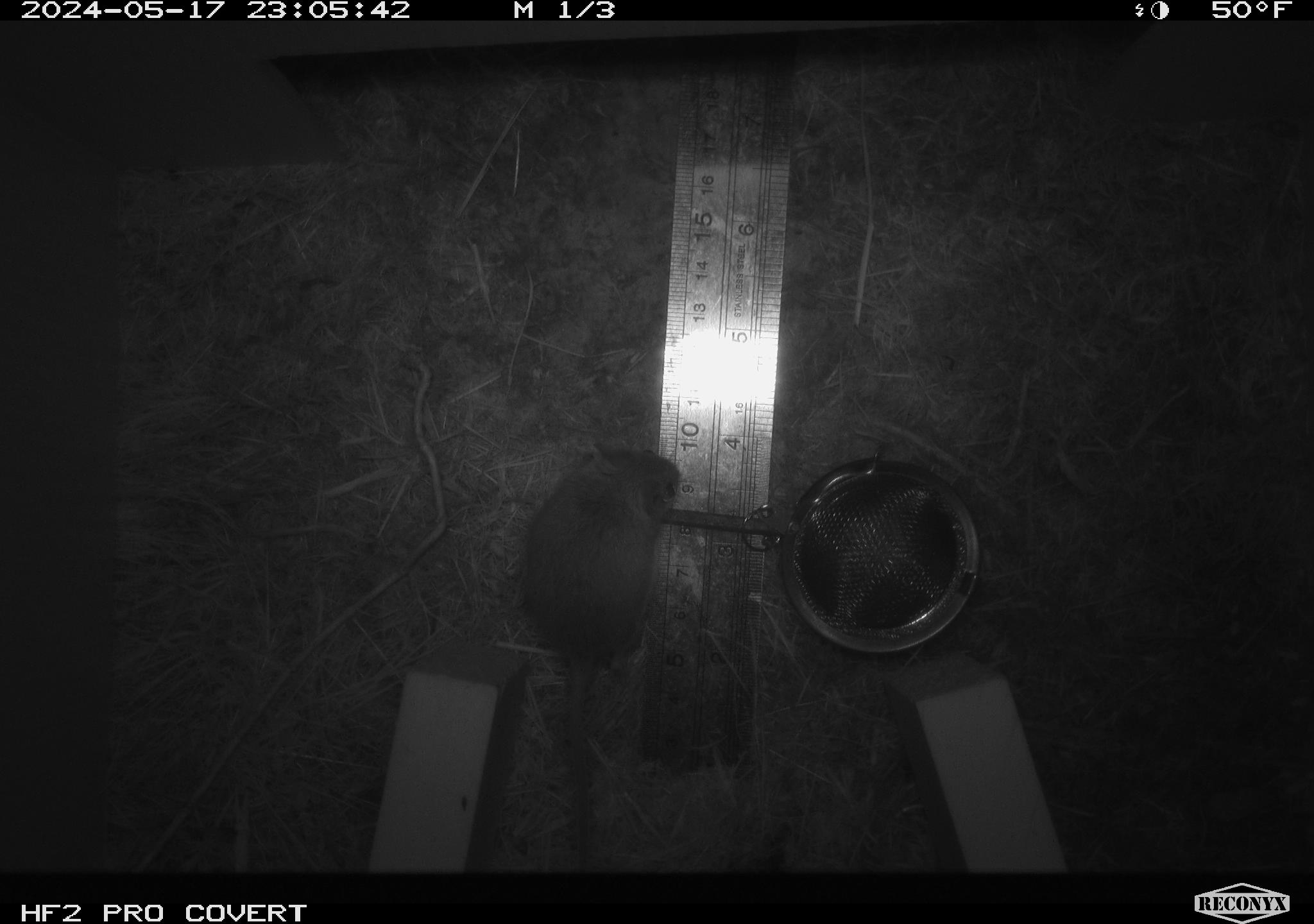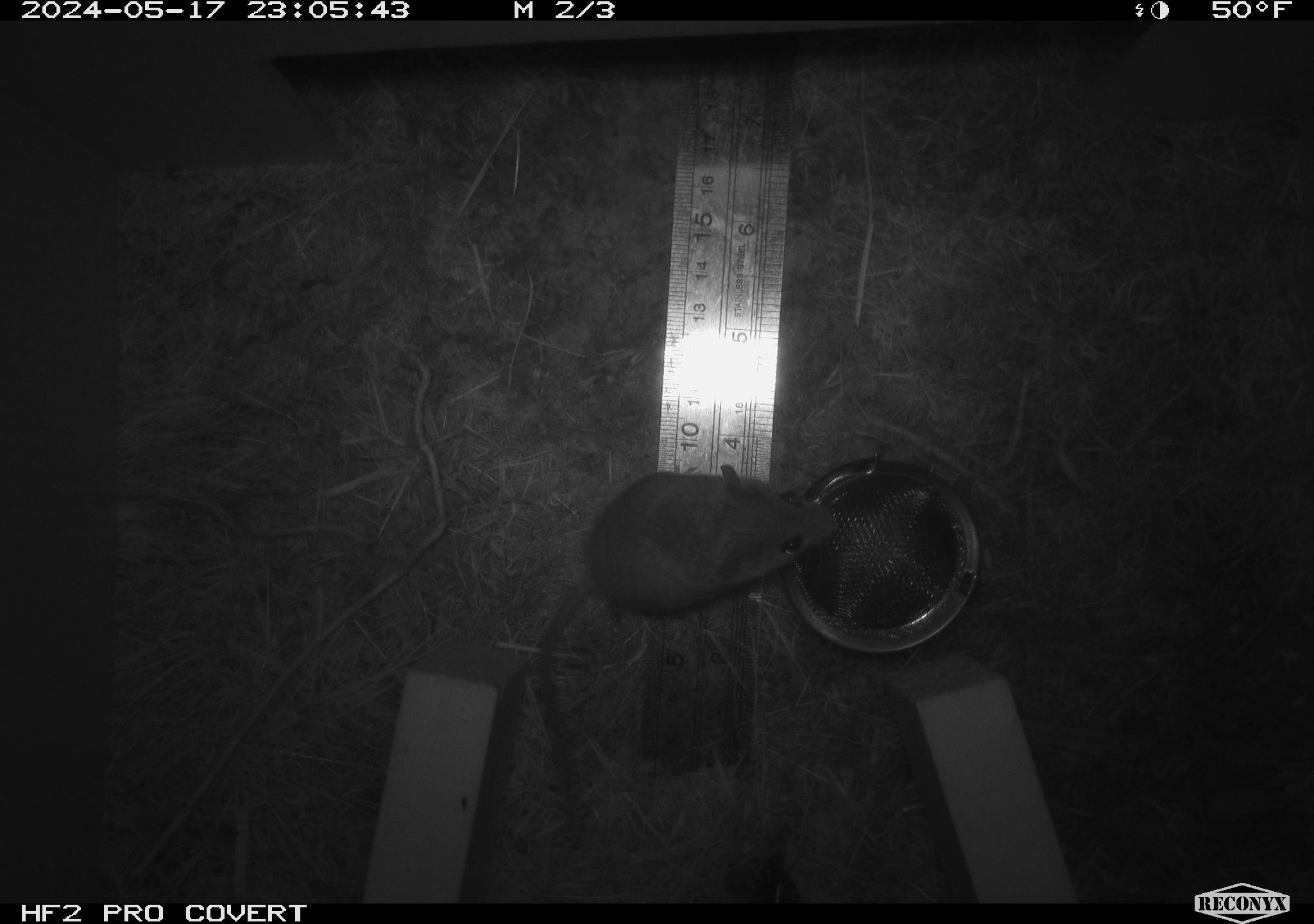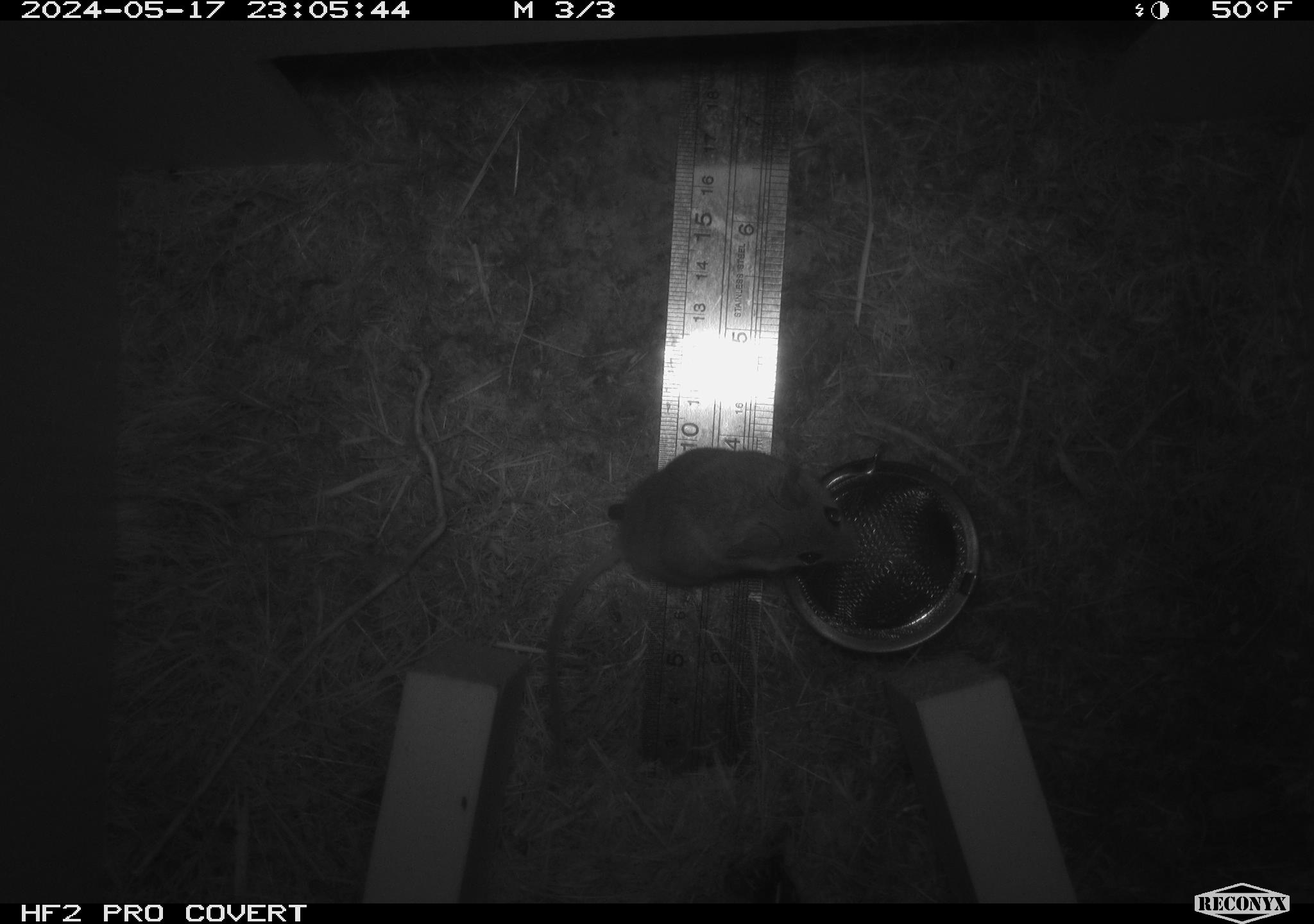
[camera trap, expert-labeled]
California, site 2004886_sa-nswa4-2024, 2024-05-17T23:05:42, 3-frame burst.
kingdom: Animalia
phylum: Chordata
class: Mammalia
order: Rodentia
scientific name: Rodentia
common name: rodent